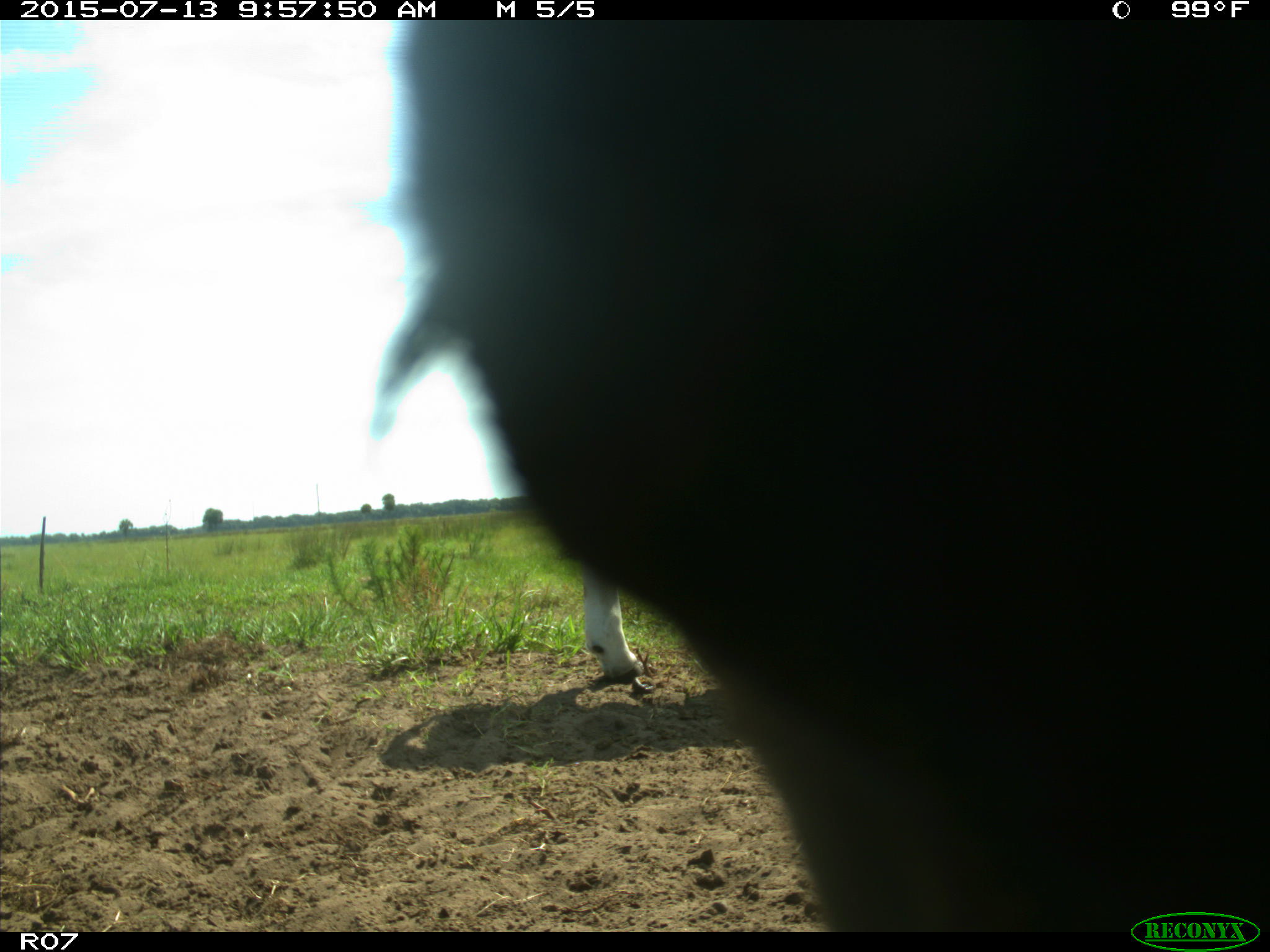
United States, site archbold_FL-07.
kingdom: Animalia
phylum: Chordata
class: Mammalia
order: Artiodactyla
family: Bovidae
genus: Bos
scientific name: Bos taurus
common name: domestic cow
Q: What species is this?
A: Bos taurus (domestic cow).